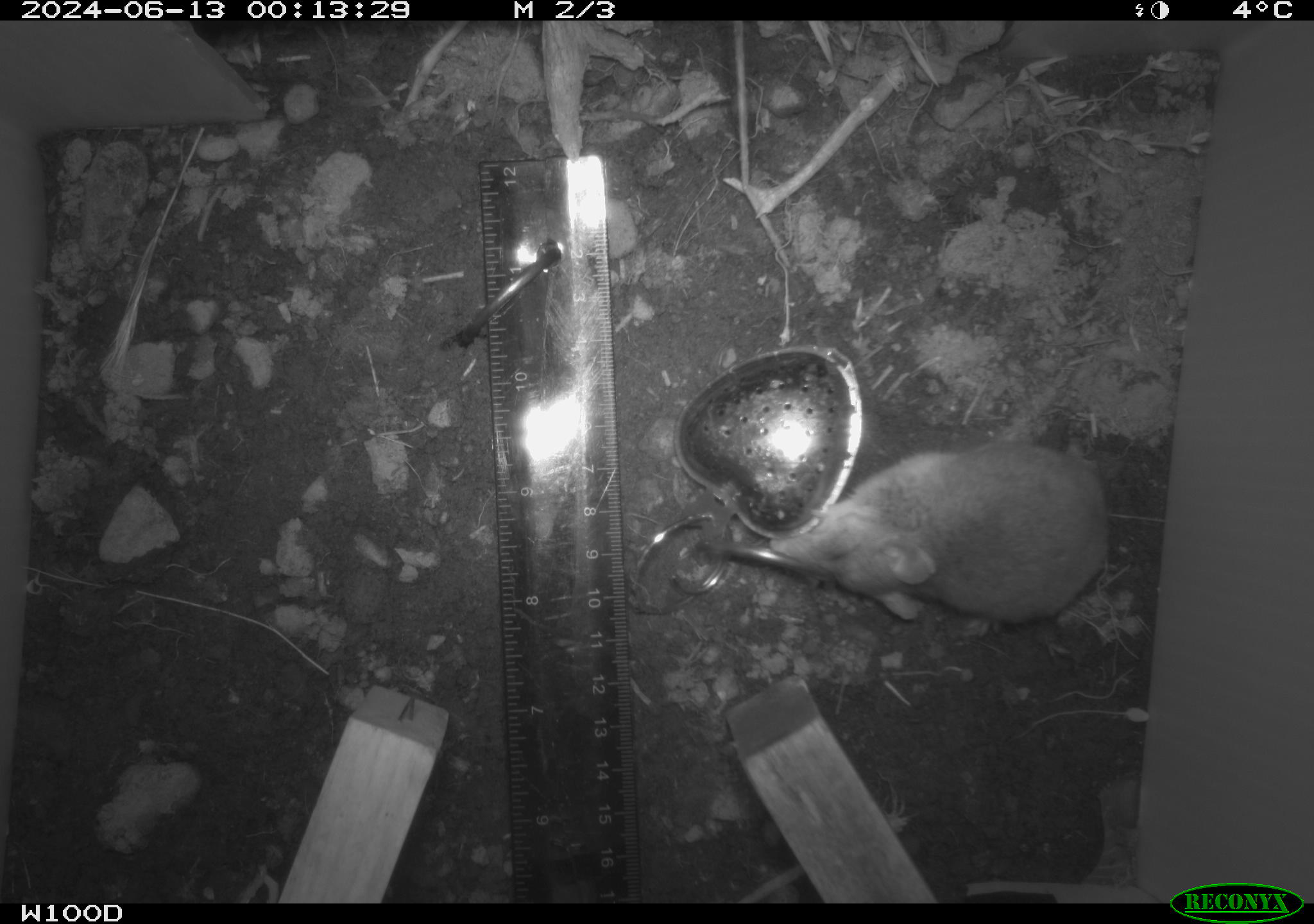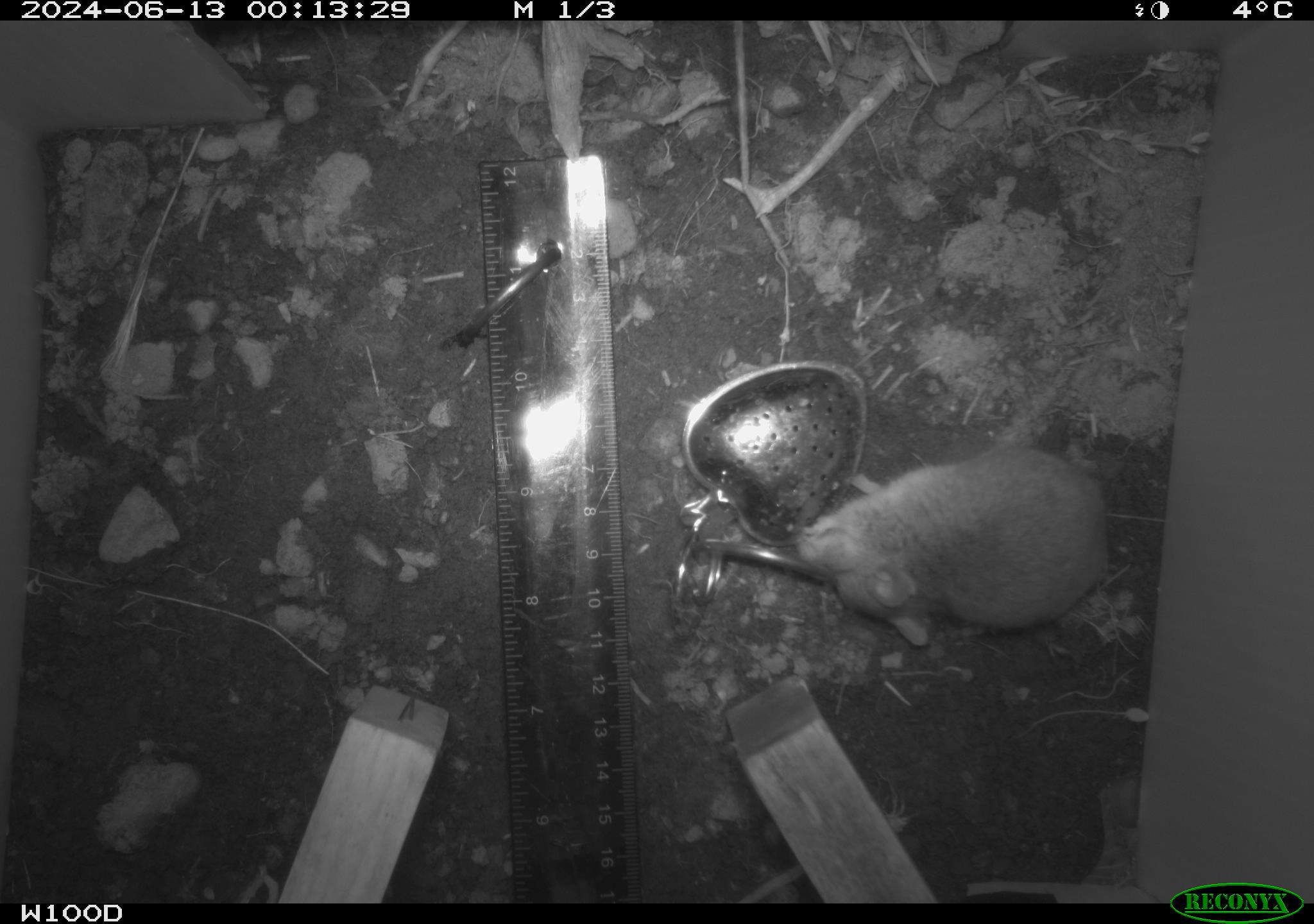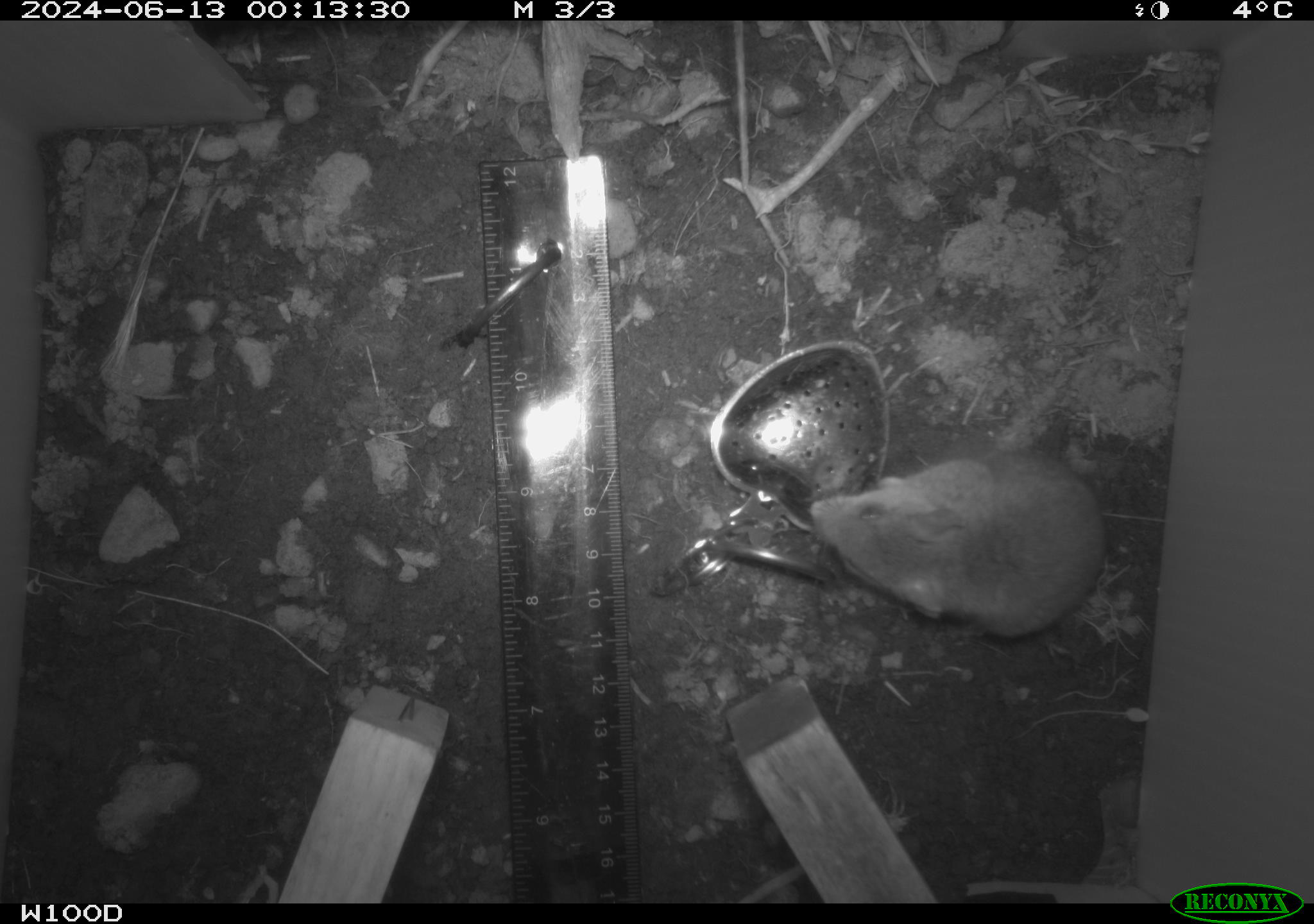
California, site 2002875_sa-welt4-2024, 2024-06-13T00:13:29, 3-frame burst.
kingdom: Animalia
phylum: Chordata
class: Mammalia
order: Rodentia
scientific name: Rodentia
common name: mouse species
Mouse species (Rodentia).